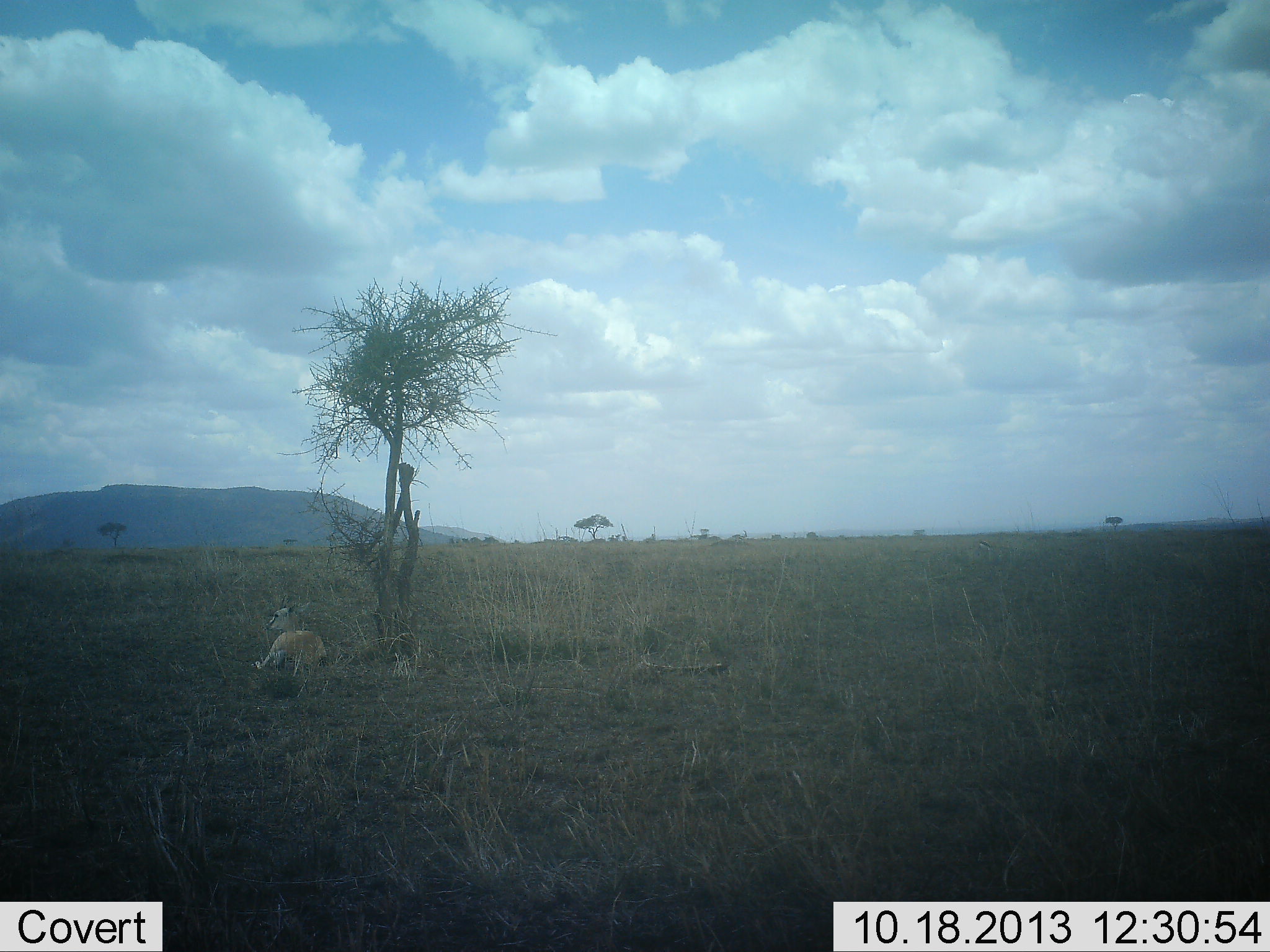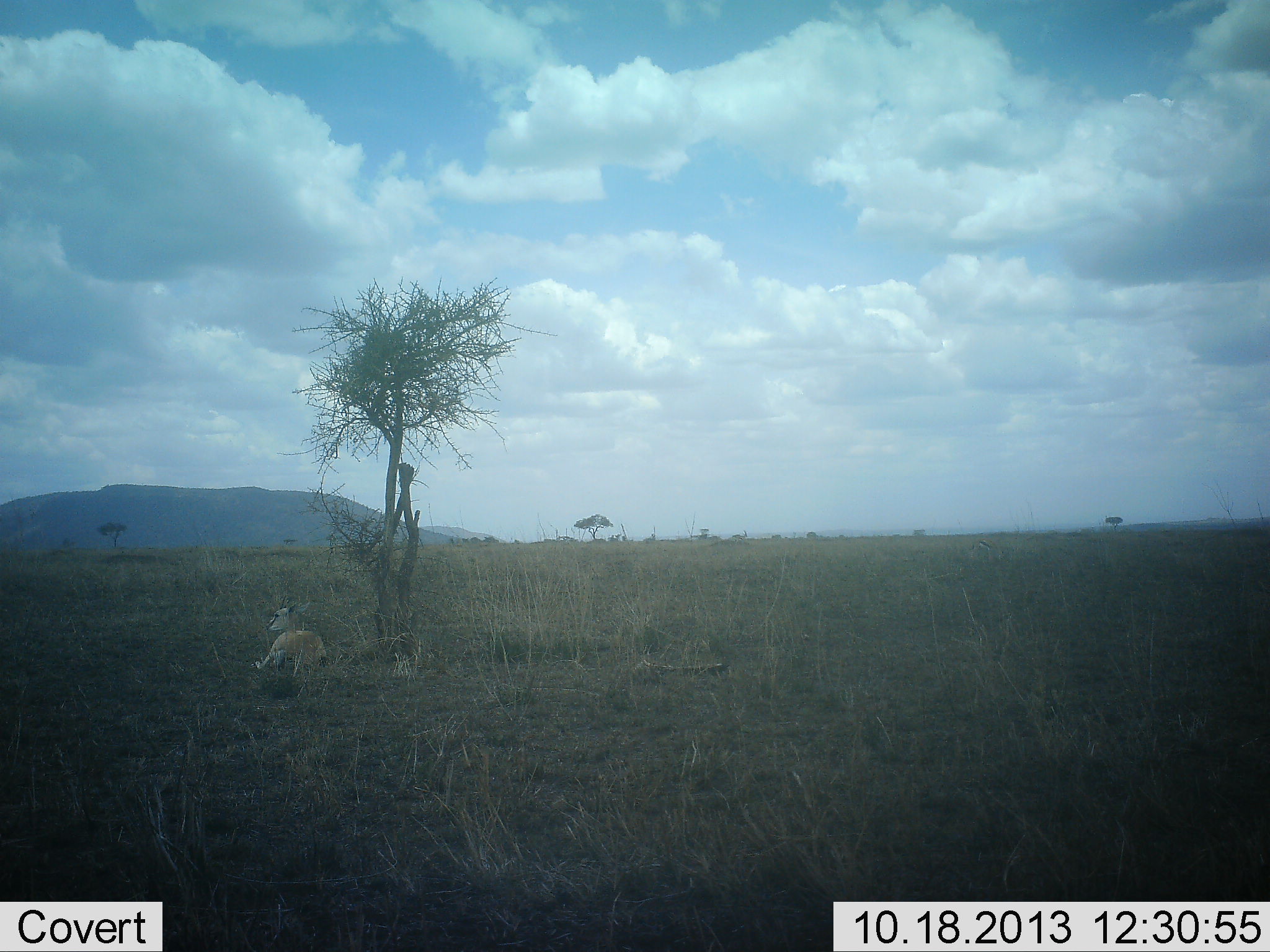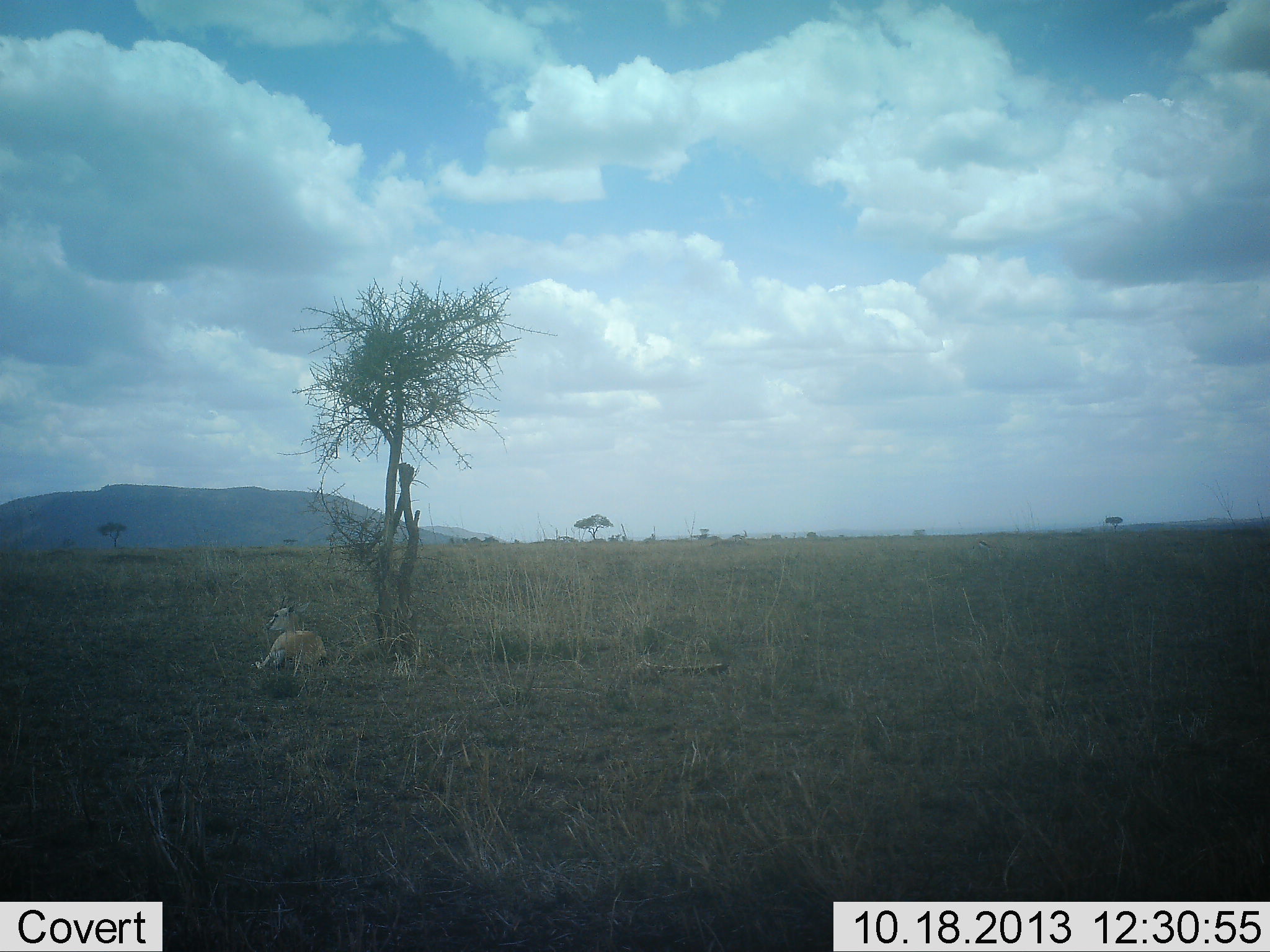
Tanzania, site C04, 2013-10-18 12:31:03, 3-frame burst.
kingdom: Animalia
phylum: Chordata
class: Mammalia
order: Artiodactyla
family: Bovidae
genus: Eudorcas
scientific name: Eudorcas thomsonii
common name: thomson's gazelle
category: gazellethomsons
Gazellethomsons (thomson's gazelle) (Eudorcas thomsonii), count 1. Behavior (volunteer vote fractions): standing 0%, resting 100%, moving 0%, interacting 0%. Young present (vote fraction): 0%. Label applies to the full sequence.